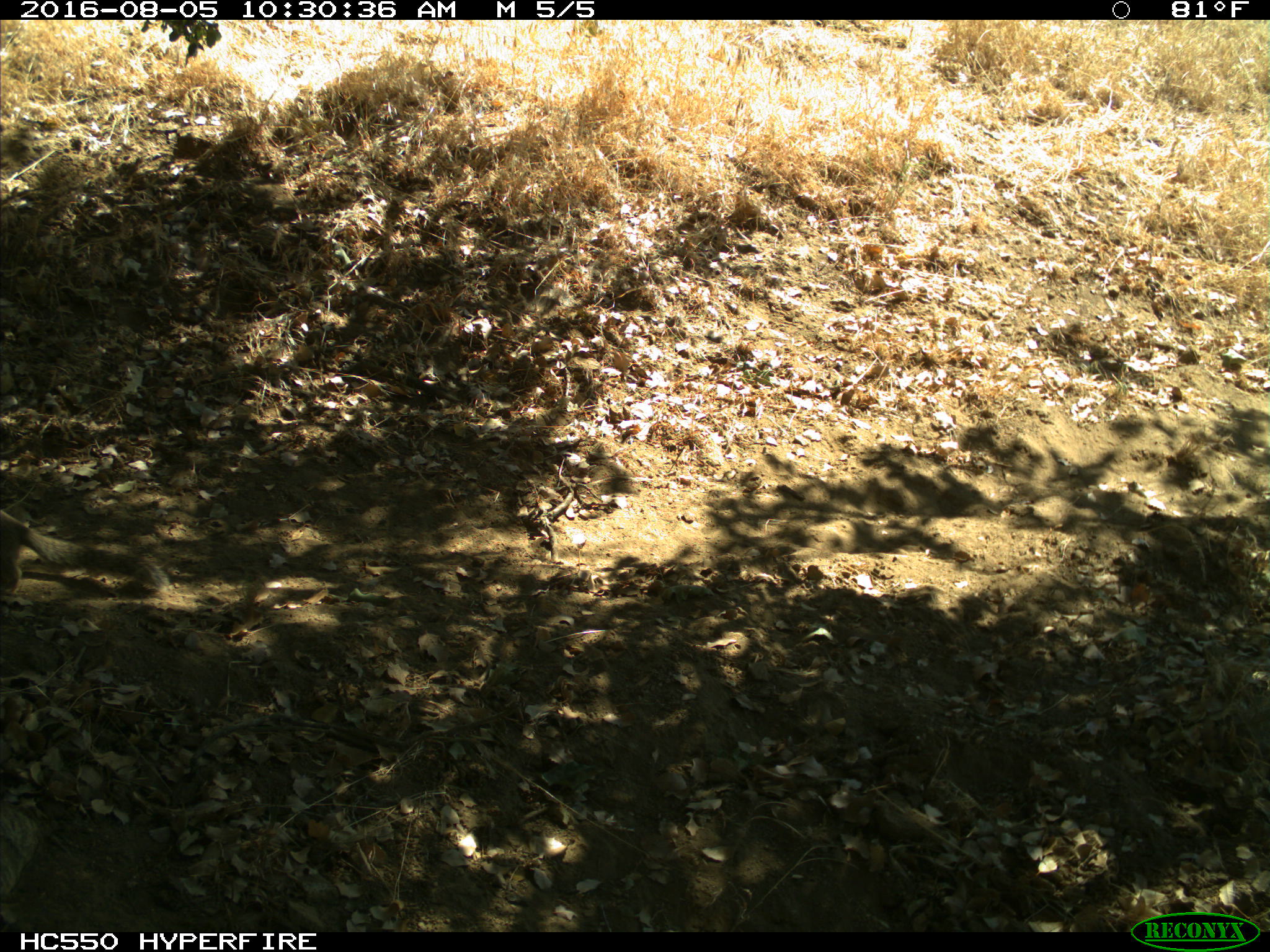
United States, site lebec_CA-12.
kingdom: Animalia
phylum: Chordata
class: Mammalia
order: Rodentia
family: Sciuridae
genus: Otospermophilus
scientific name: Otospermophilus beecheyi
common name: california ground squirrel